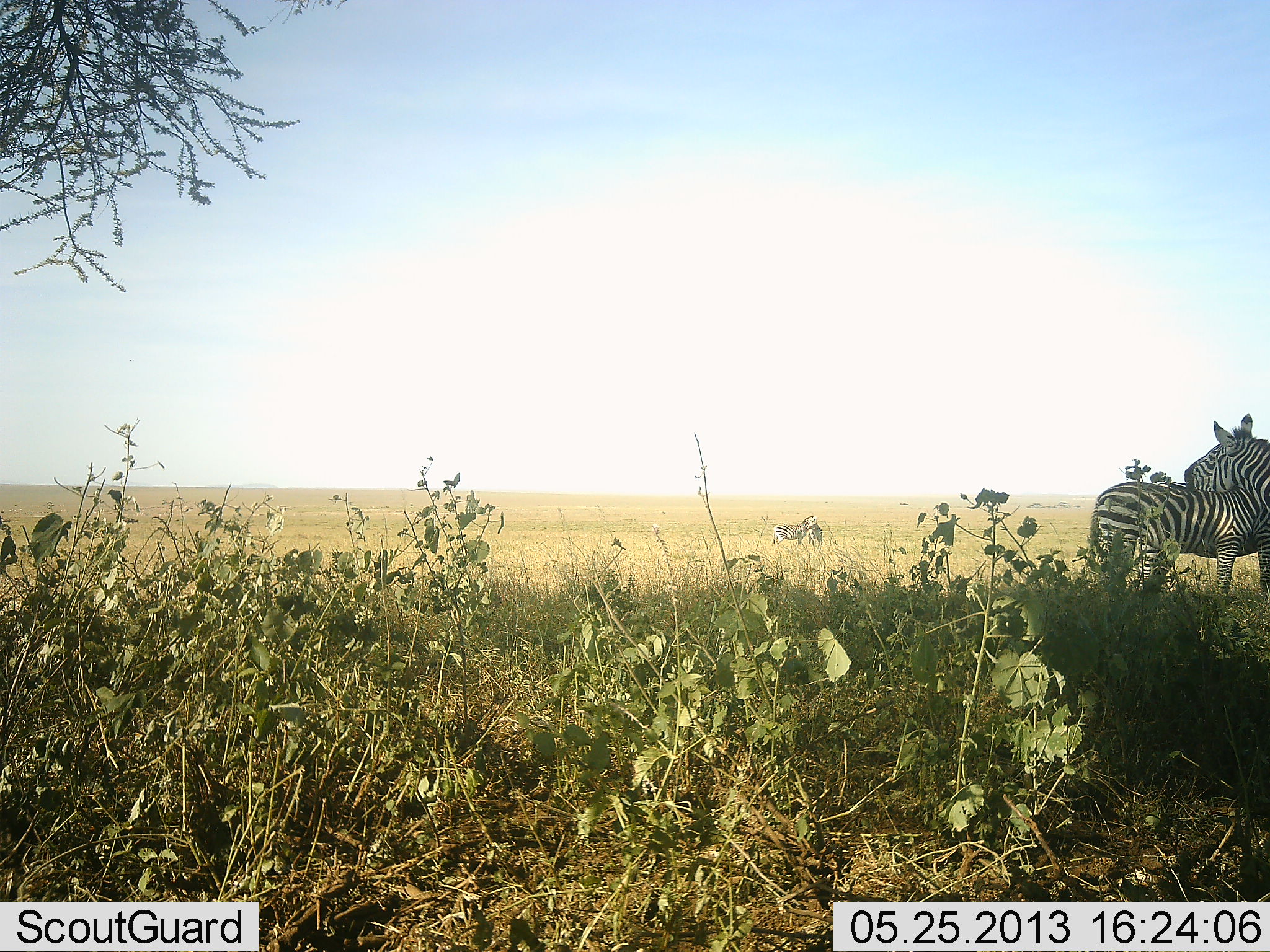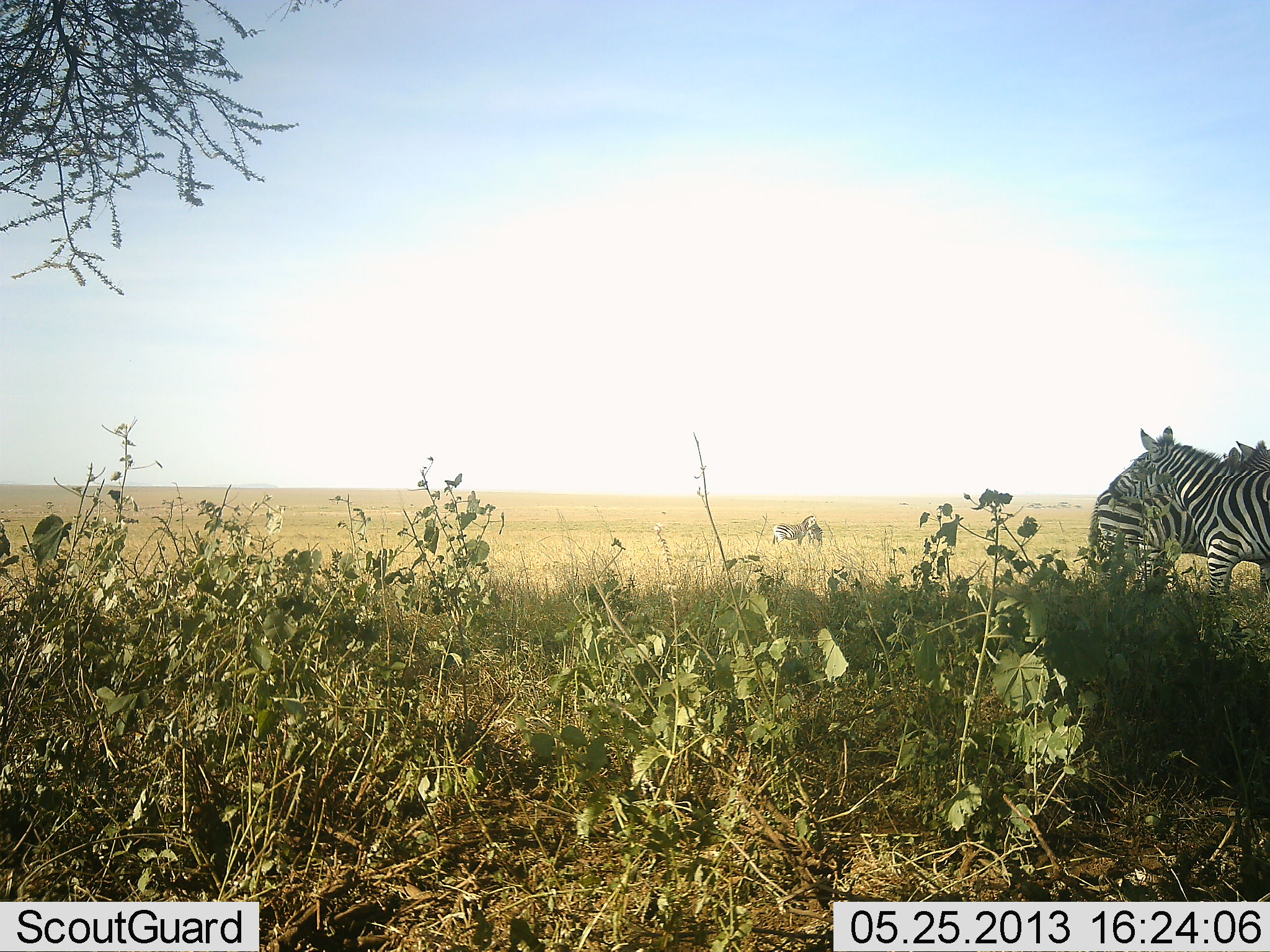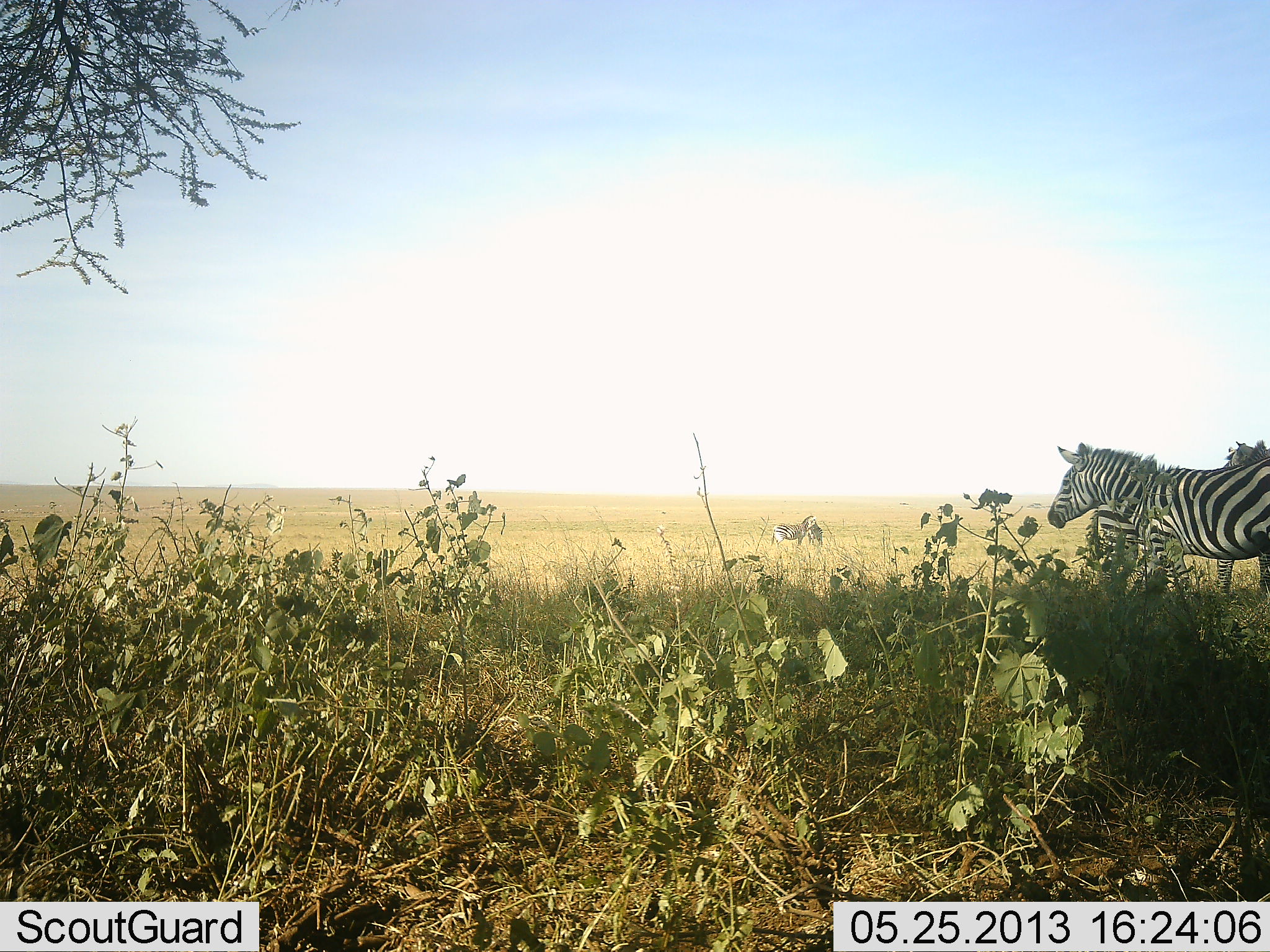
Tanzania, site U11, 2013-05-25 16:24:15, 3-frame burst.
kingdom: Animalia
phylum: Chordata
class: Mammalia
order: Perissodactyla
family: Equidae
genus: Equus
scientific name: Equus quagga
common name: plains zebra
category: zebra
Zebra (plains zebra) (Equus quagga), count 3. Behavior (volunteer vote fractions): standing 80%, resting 0%, moving 50%, interacting 20%. Young present (vote fraction): 0%. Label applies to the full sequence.